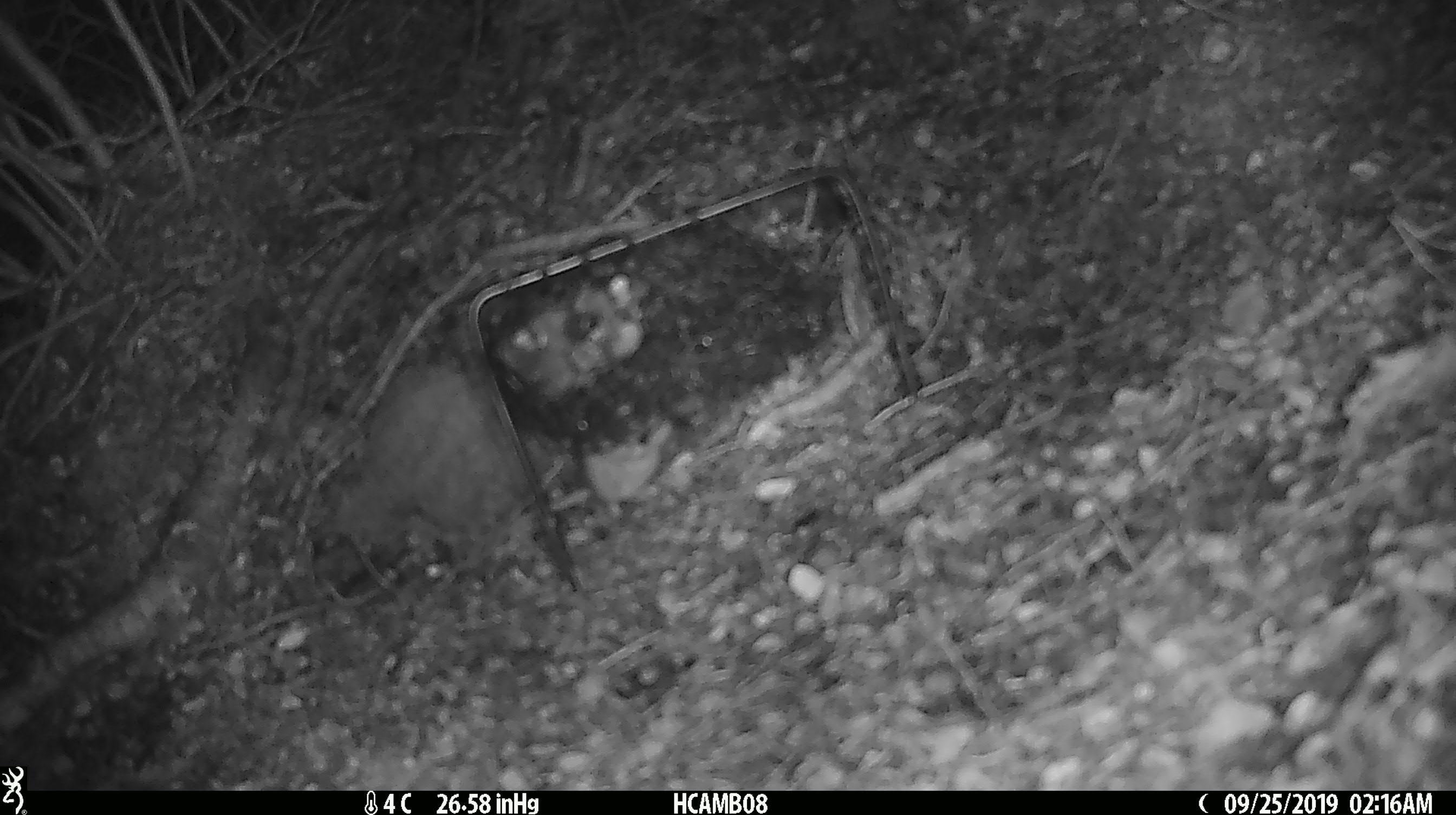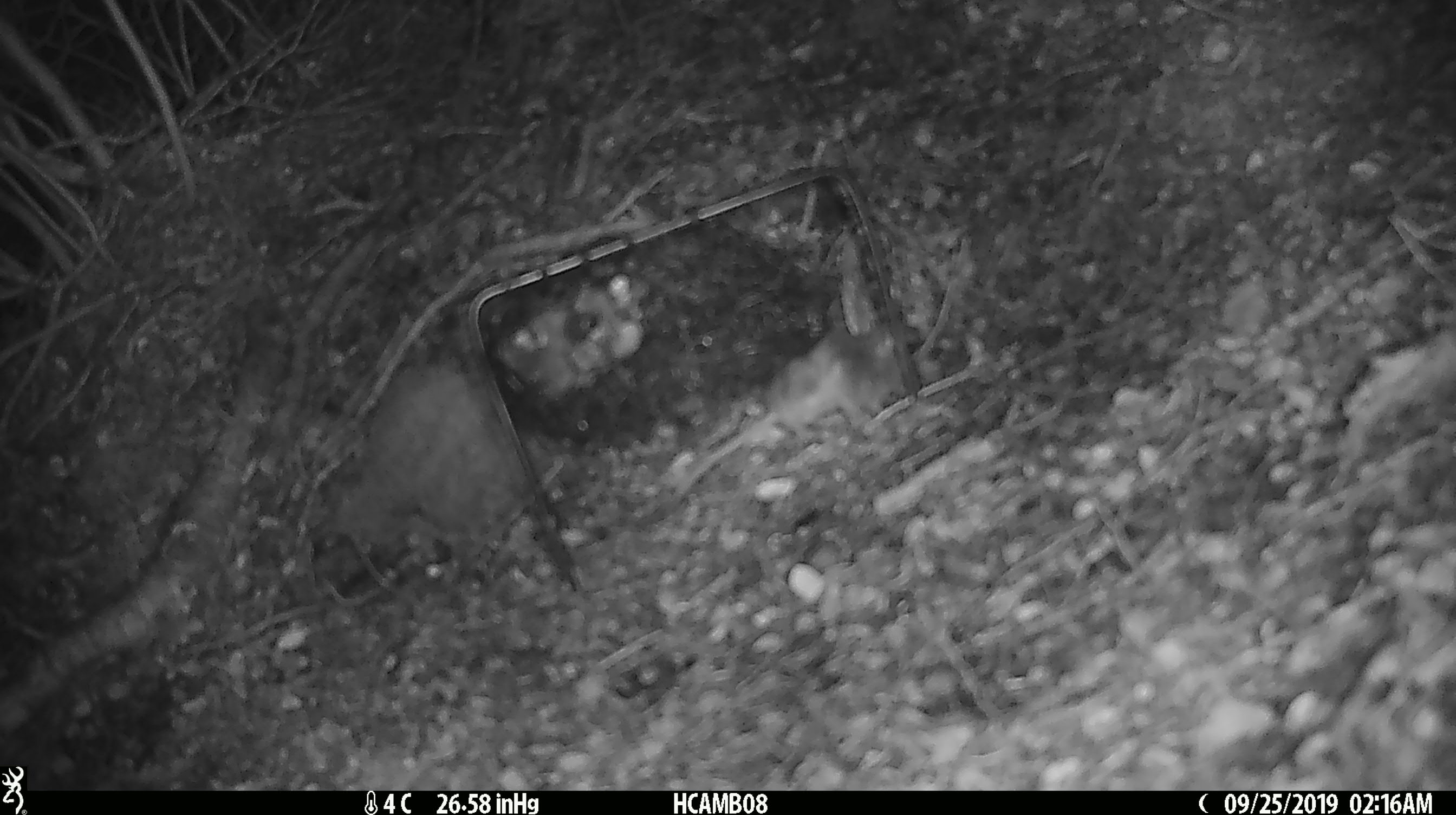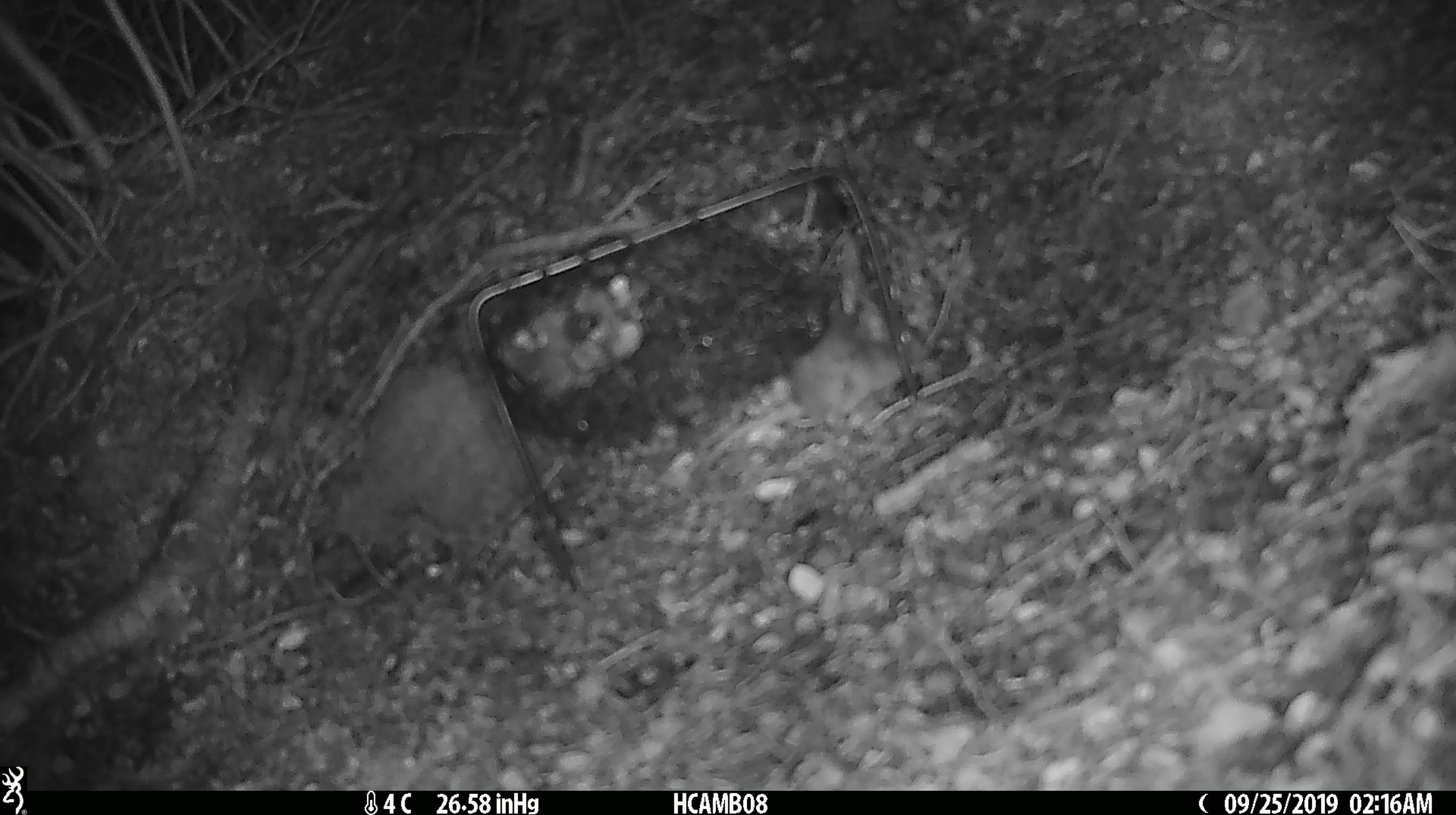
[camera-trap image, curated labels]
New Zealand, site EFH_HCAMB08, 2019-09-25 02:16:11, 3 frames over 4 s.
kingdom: Animalia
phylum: Chordata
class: Mammalia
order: Rodentia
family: Muridae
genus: Mus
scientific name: Mus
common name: mouse